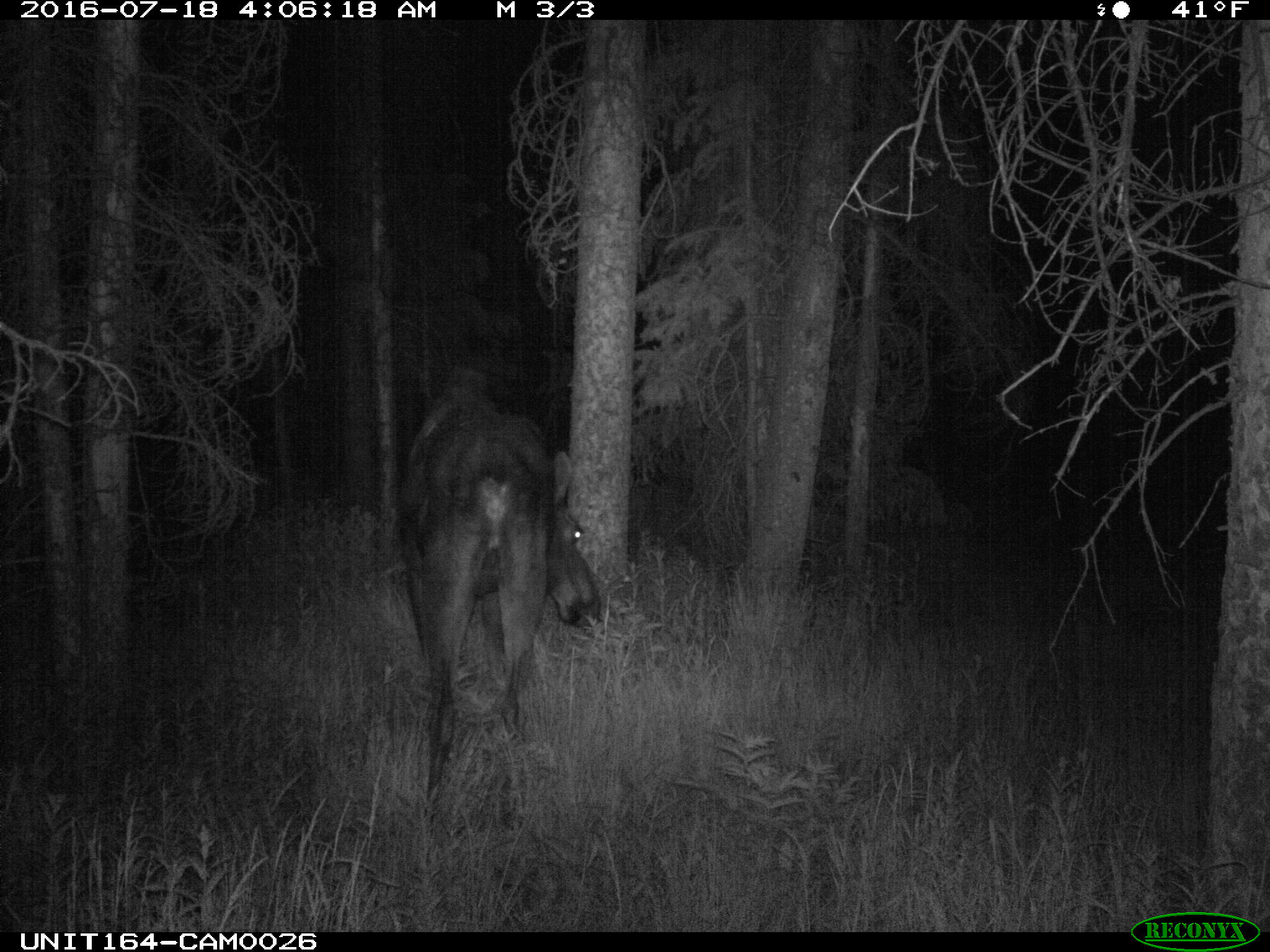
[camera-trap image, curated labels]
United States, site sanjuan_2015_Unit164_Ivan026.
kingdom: Animalia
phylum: Chordata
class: Mammalia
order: Artiodactyla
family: Cervidae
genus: Alces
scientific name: Alces alces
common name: moose